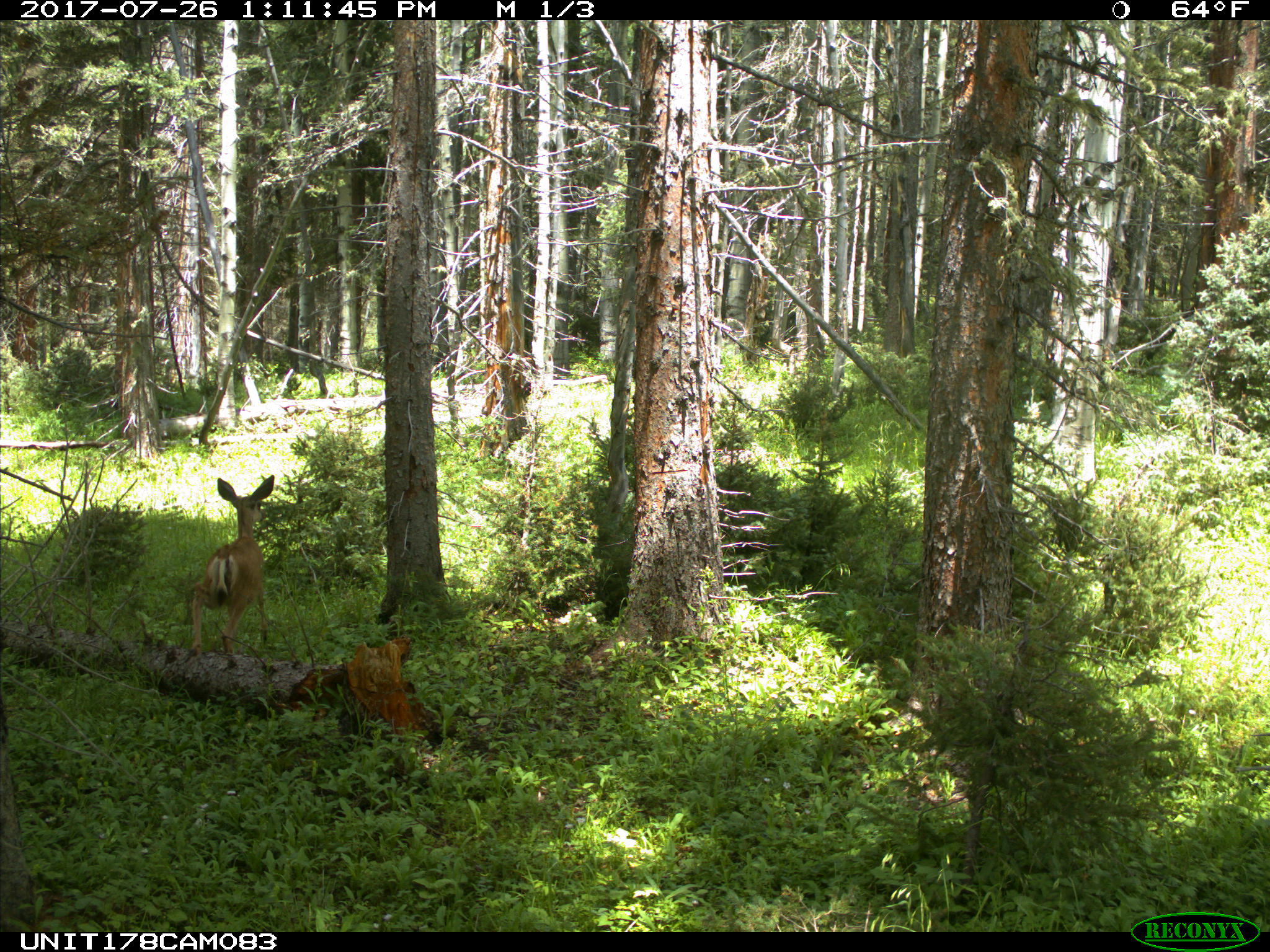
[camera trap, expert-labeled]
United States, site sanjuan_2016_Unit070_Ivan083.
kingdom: Animalia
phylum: Chordata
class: Mammalia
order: Artiodactyla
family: Cervidae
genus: Odocoileus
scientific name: Odocoileus hemionus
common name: mule deer